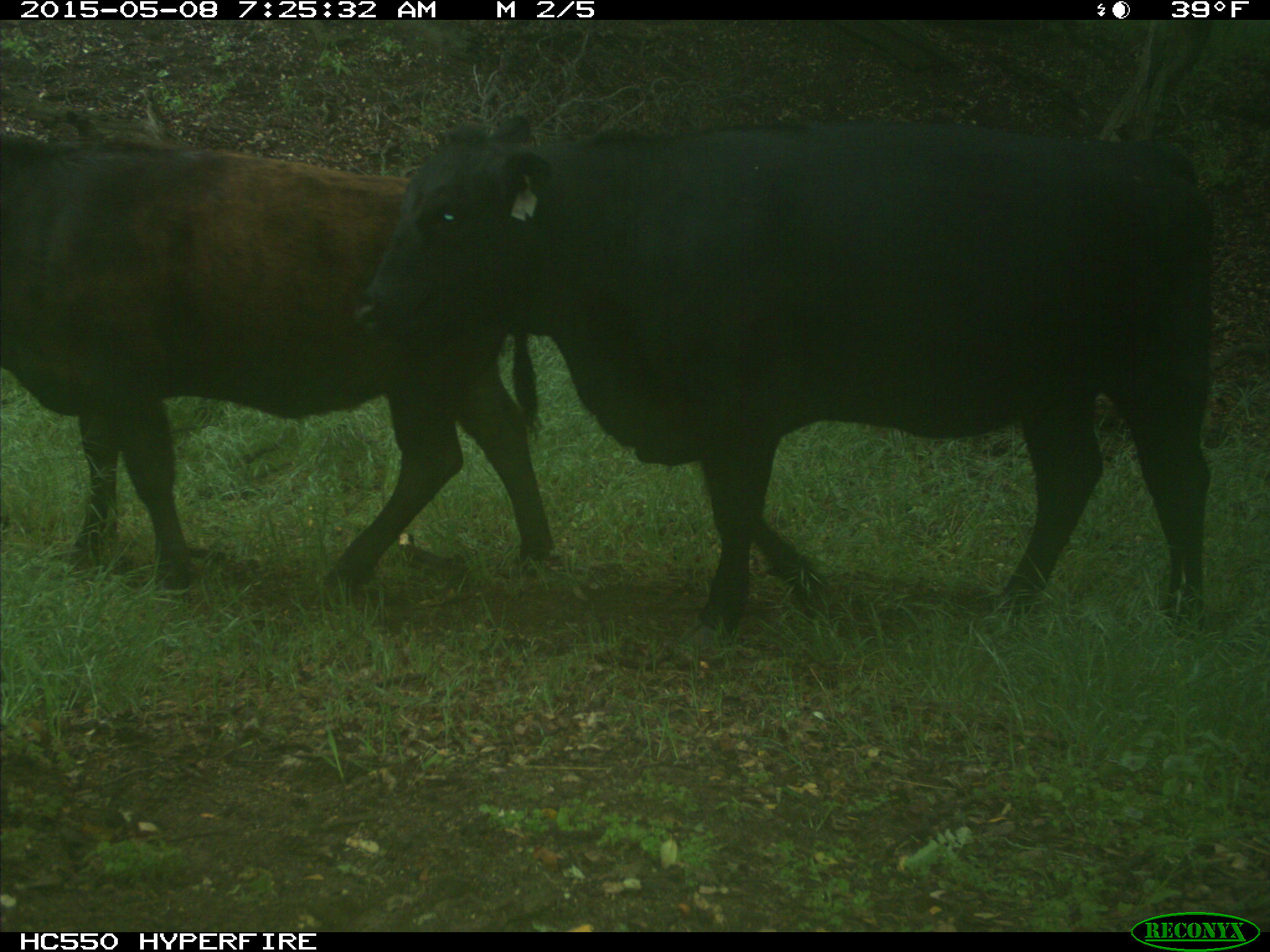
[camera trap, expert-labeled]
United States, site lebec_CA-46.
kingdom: Animalia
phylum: Chordata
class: Mammalia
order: Artiodactyla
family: Bovidae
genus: Bos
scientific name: Bos taurus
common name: domestic cow